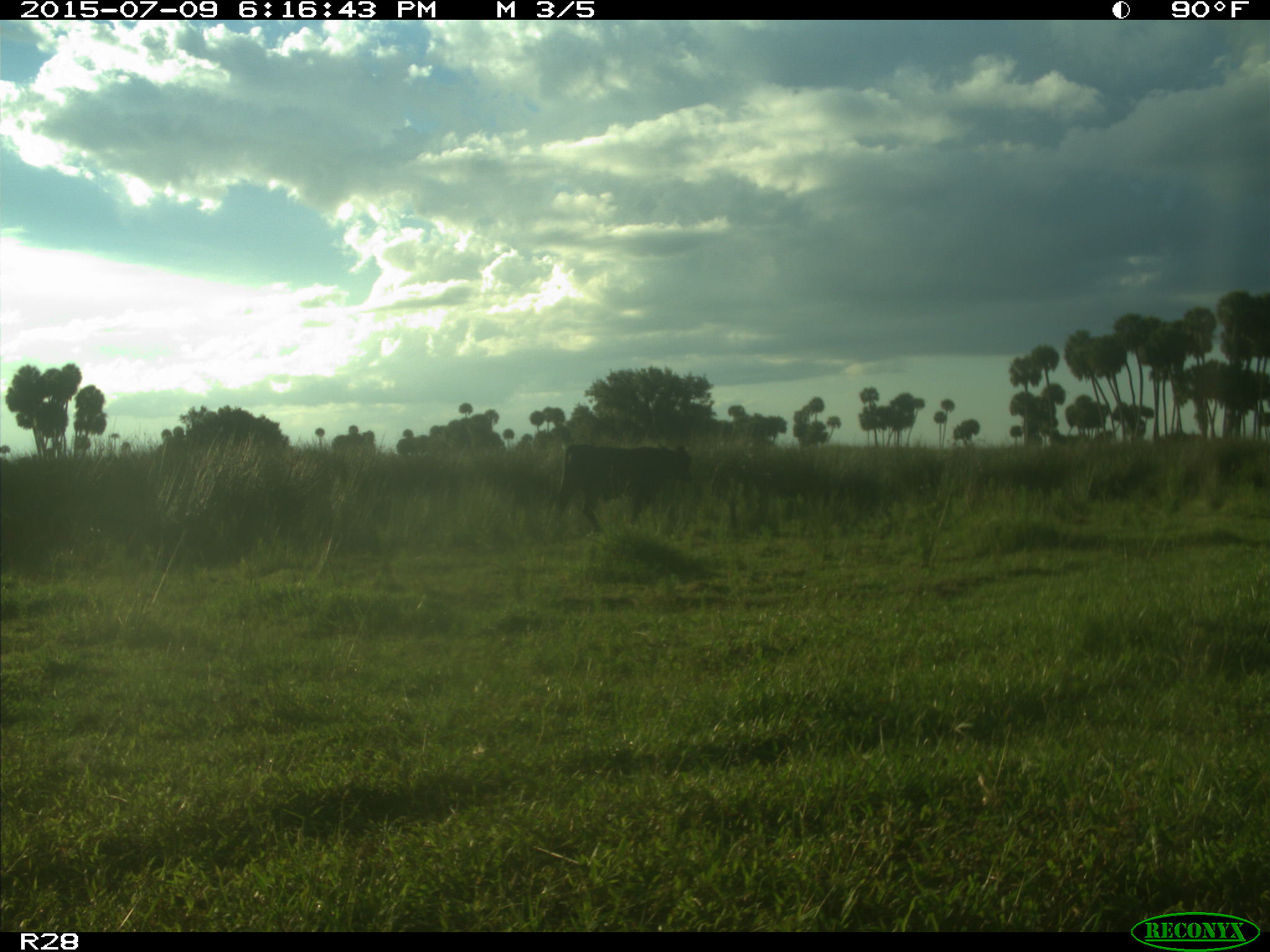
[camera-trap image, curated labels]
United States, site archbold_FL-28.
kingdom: Animalia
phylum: Chordata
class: Mammalia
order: Artiodactyla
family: Bovidae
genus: Bos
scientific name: Bos taurus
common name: domestic cow